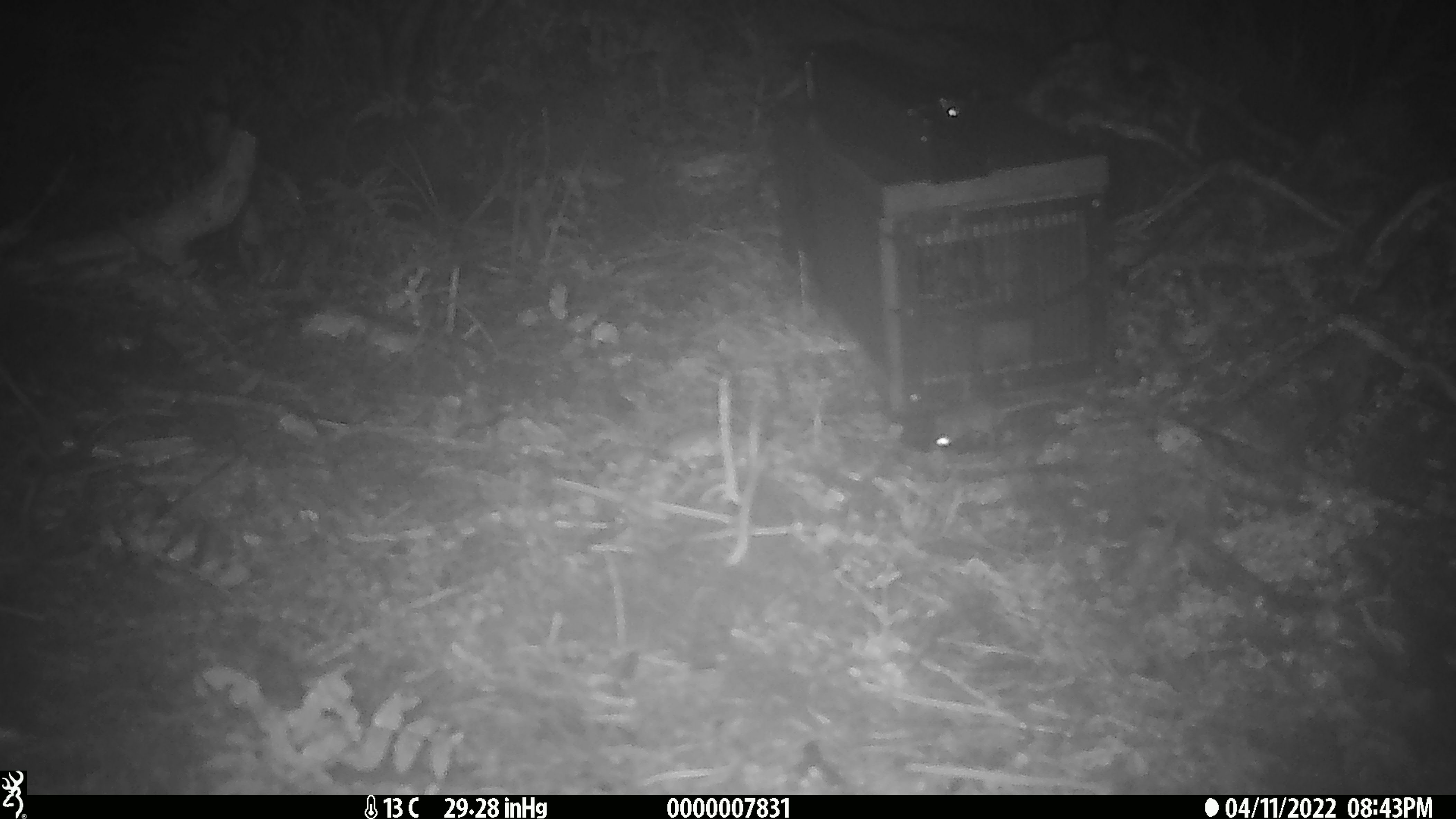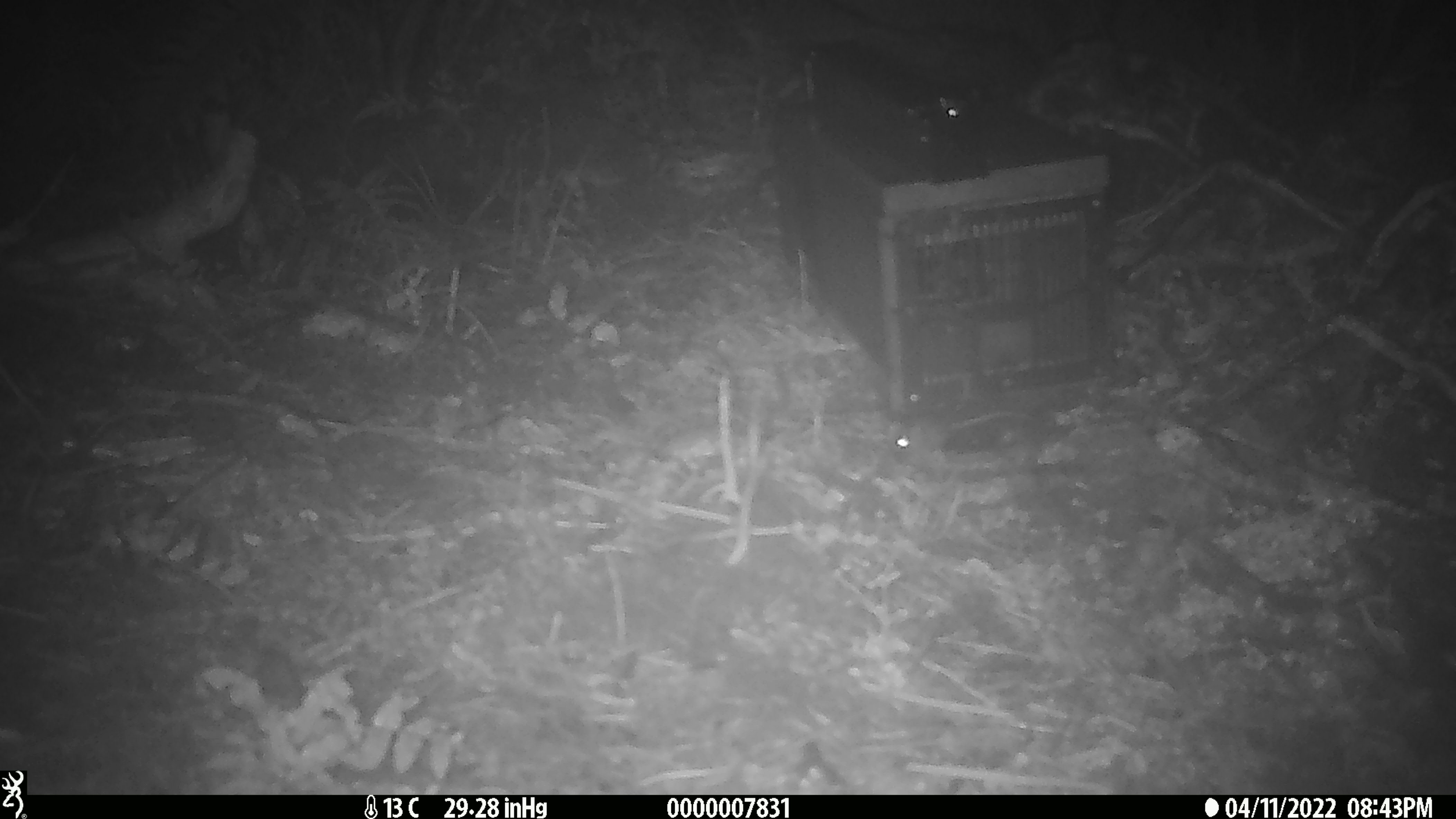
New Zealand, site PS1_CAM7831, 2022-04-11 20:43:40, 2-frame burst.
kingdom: Animalia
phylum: Chordata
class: Mammalia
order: Rodentia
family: Muridae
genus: Mus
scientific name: Mus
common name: mouse